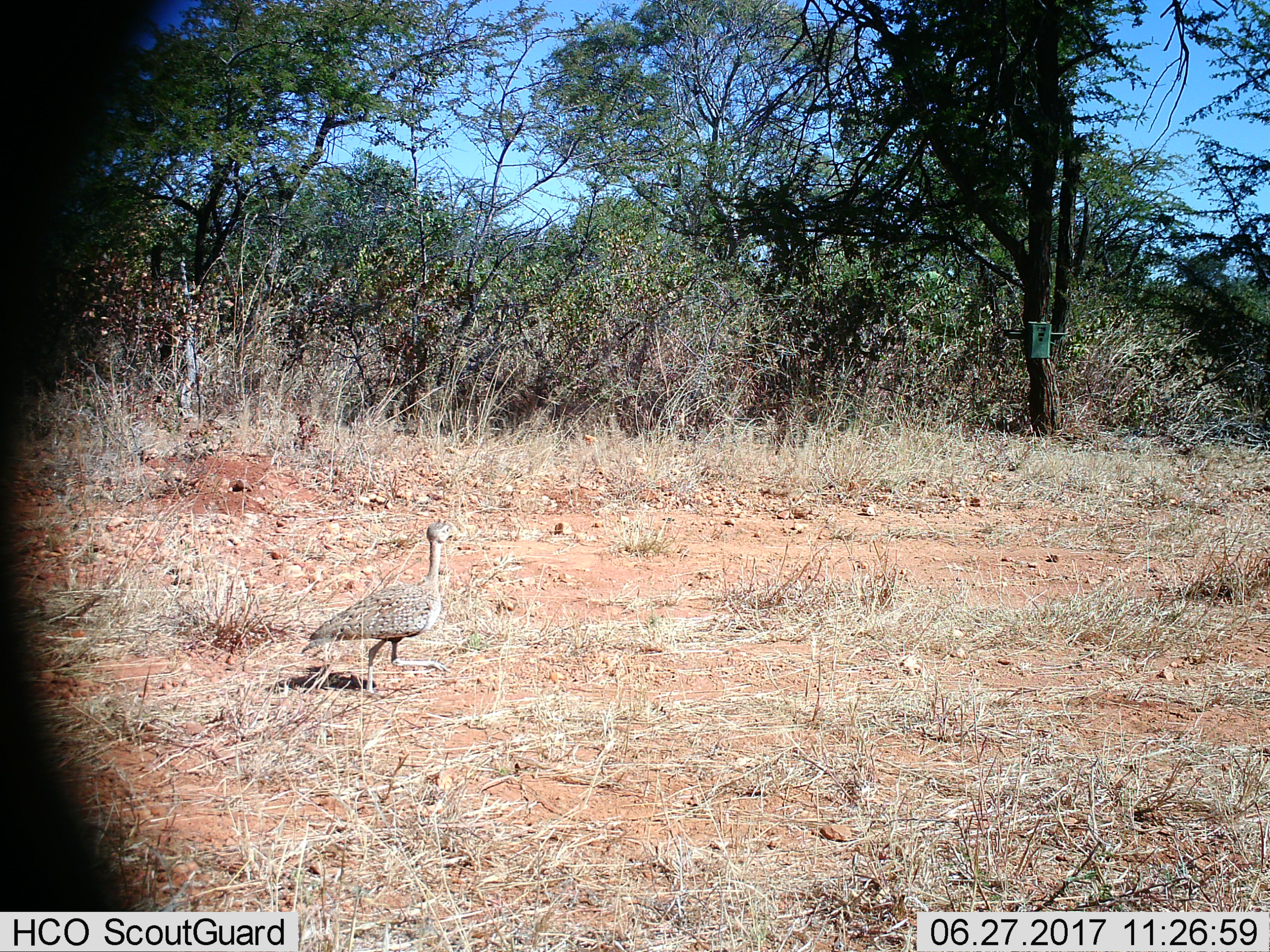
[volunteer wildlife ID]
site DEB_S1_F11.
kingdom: Animalia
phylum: Chordata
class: Aves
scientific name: Aves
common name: bird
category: birdother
Birdother (bird) (Aves), count 1. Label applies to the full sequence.